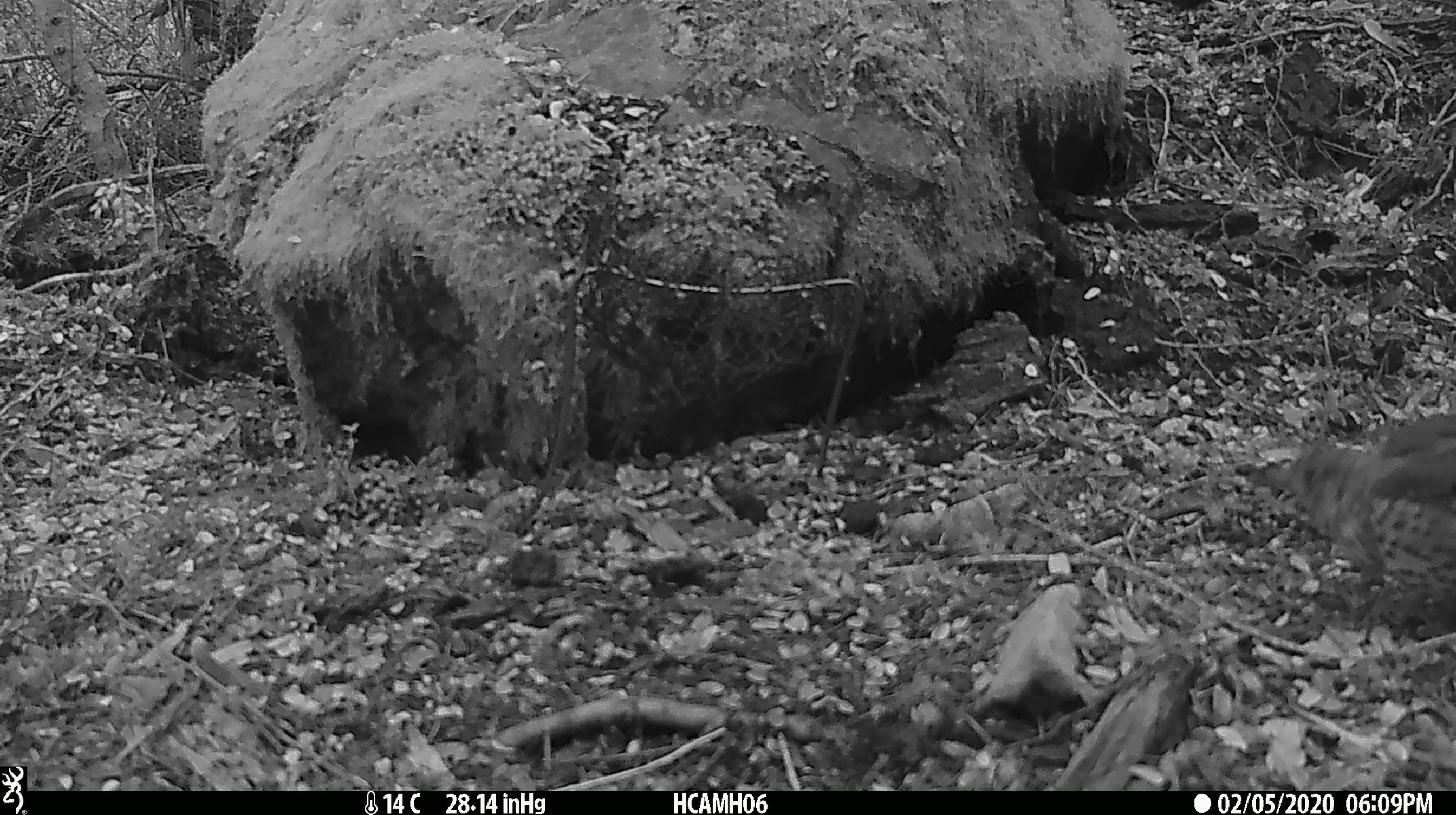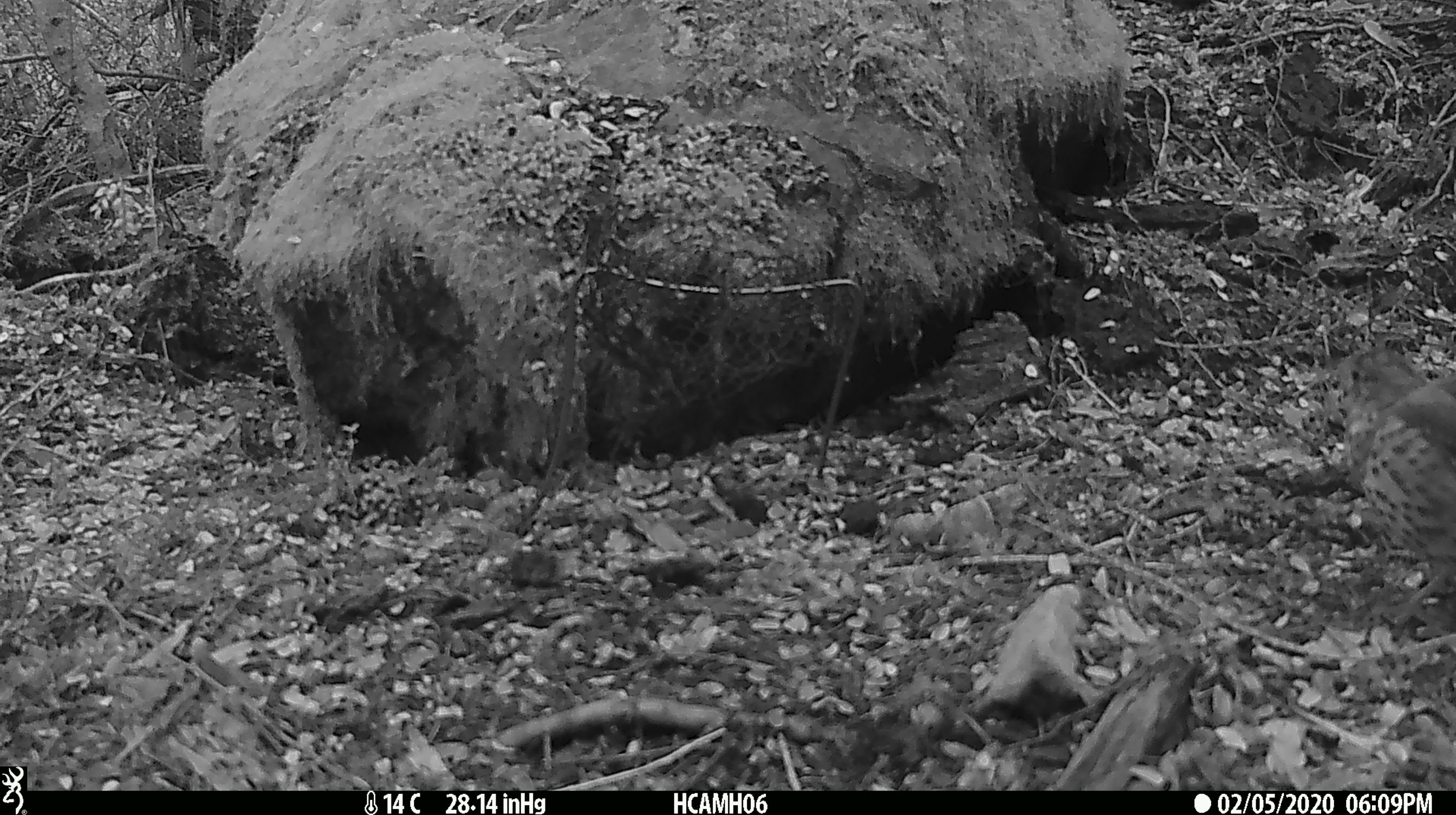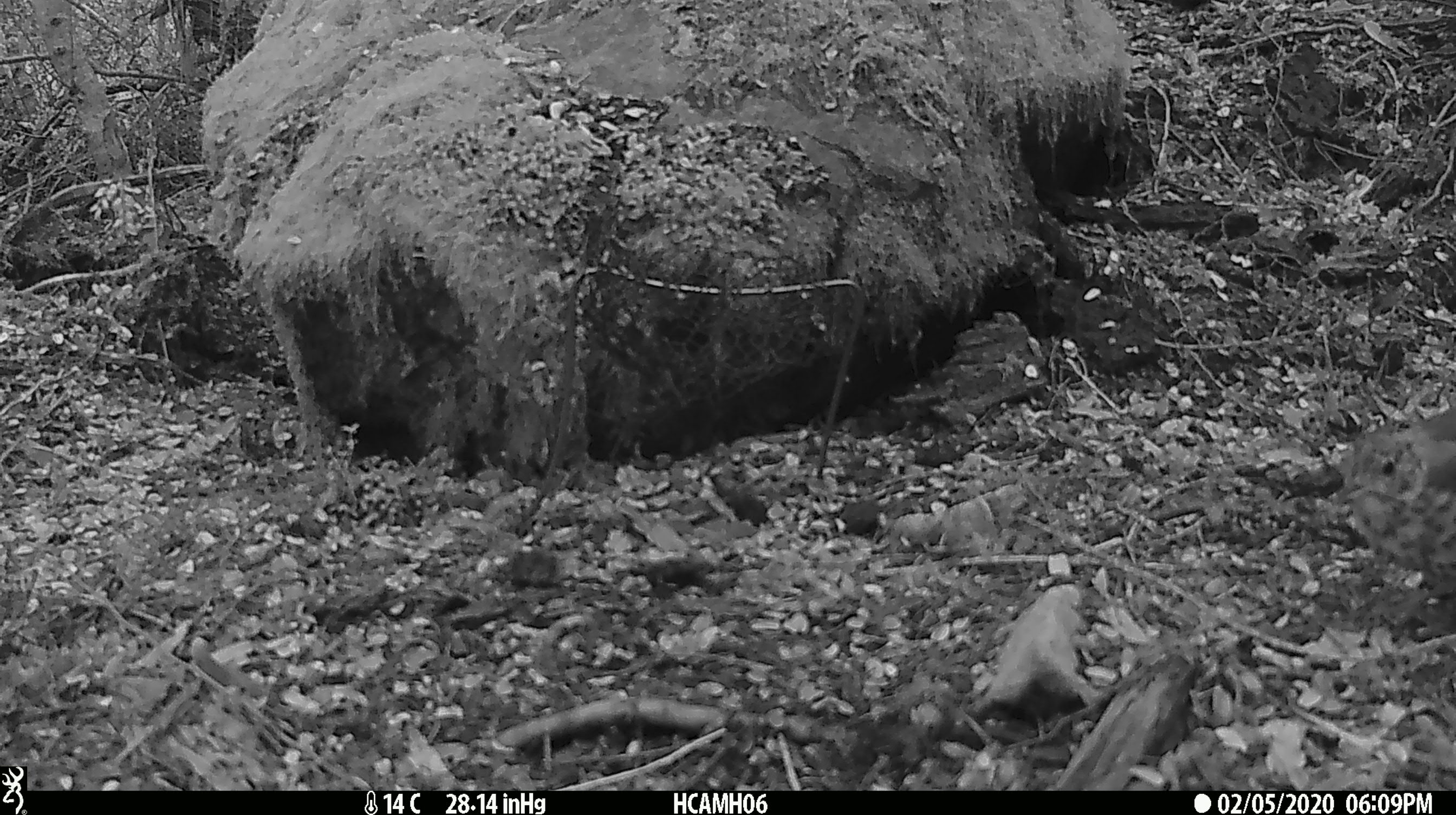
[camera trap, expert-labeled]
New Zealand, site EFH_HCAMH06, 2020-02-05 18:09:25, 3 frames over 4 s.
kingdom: Animalia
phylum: Chordata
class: Aves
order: Passeriformes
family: Turdidae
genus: Turdus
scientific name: Turdus philomelos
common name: song thrush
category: thrush